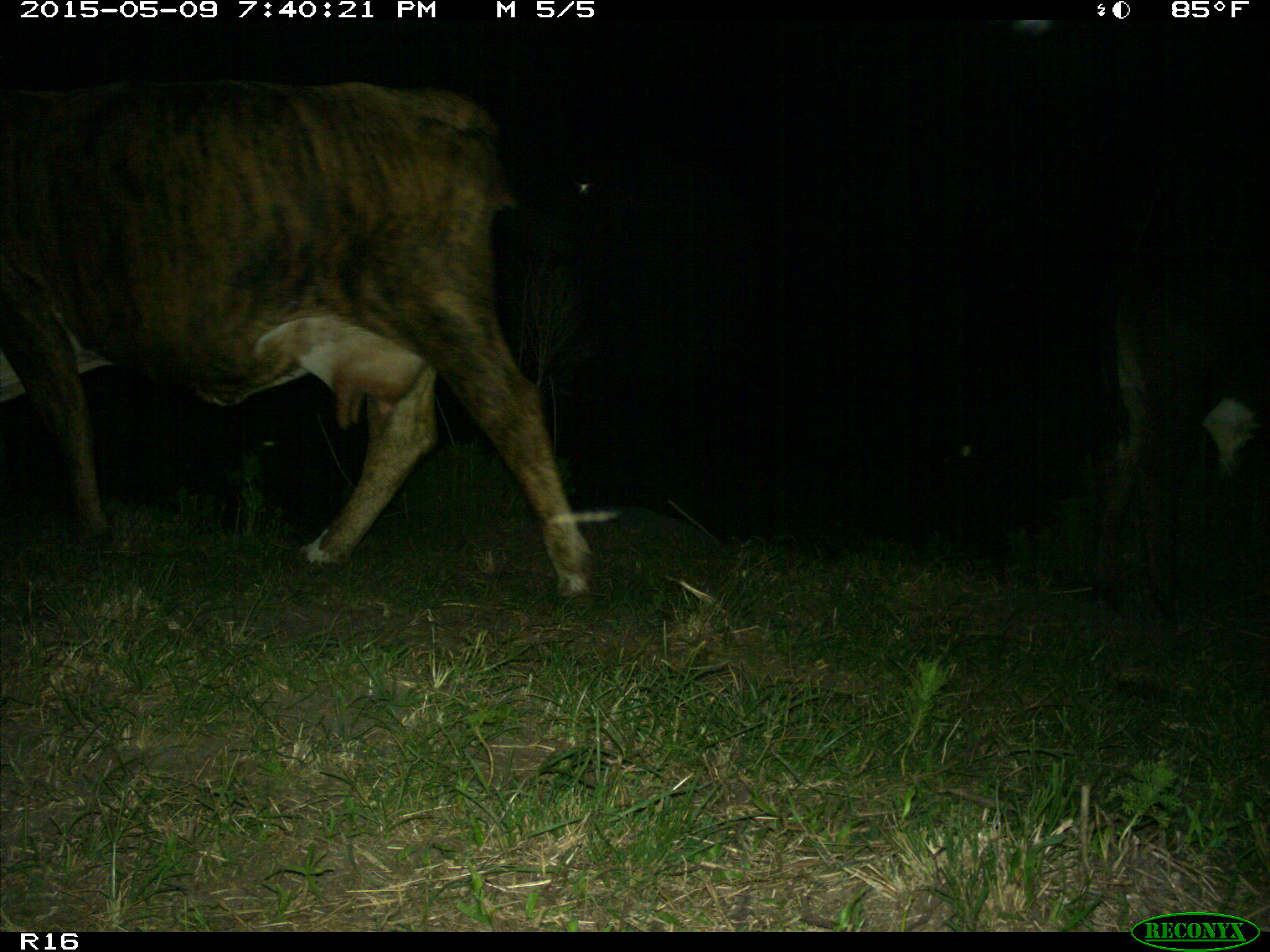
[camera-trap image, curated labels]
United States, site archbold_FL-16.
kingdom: Animalia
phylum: Chordata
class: Mammalia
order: Artiodactyla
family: Bovidae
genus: Bos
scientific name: Bos taurus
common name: domestic cow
Bos taurus (domestic cow).